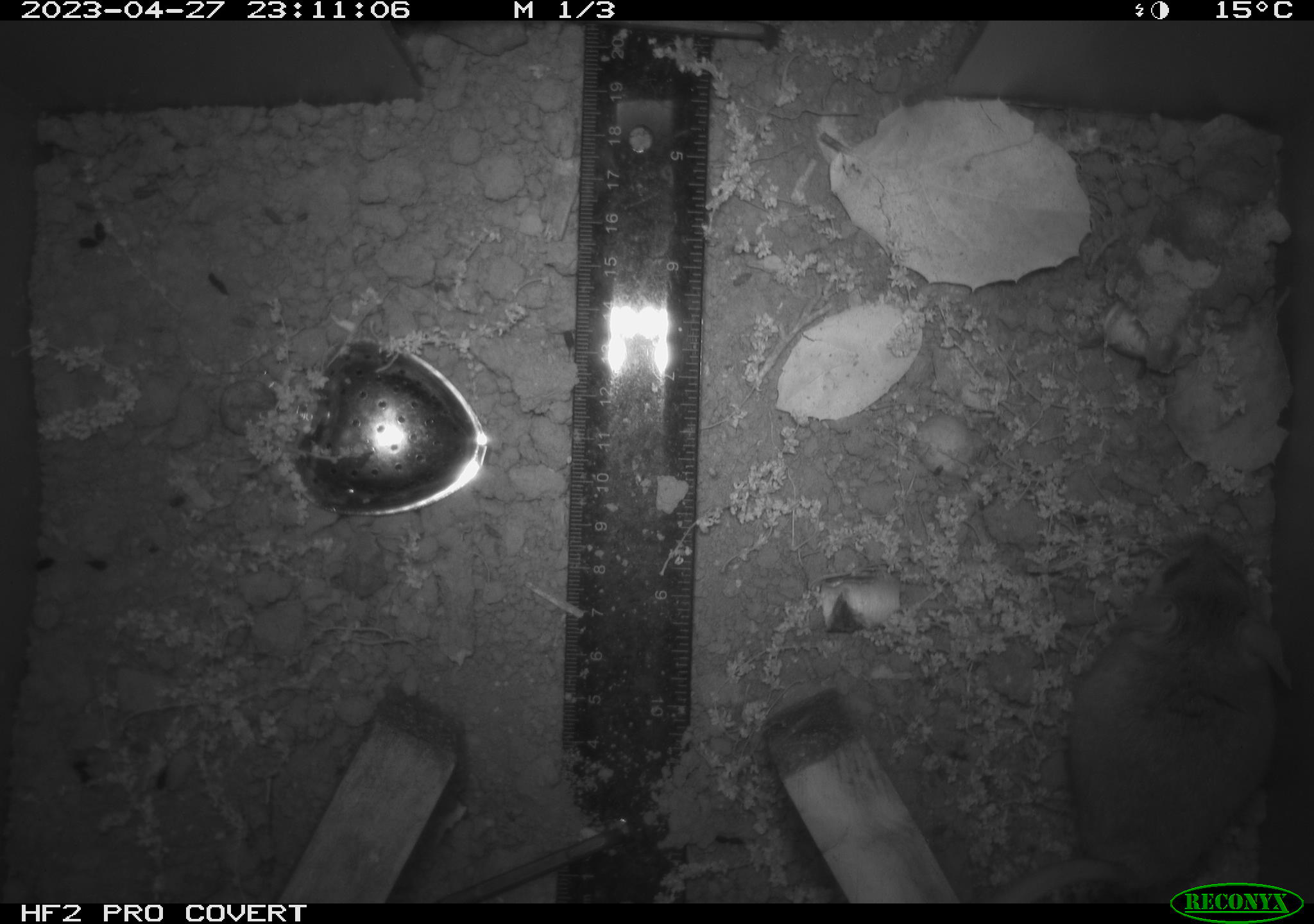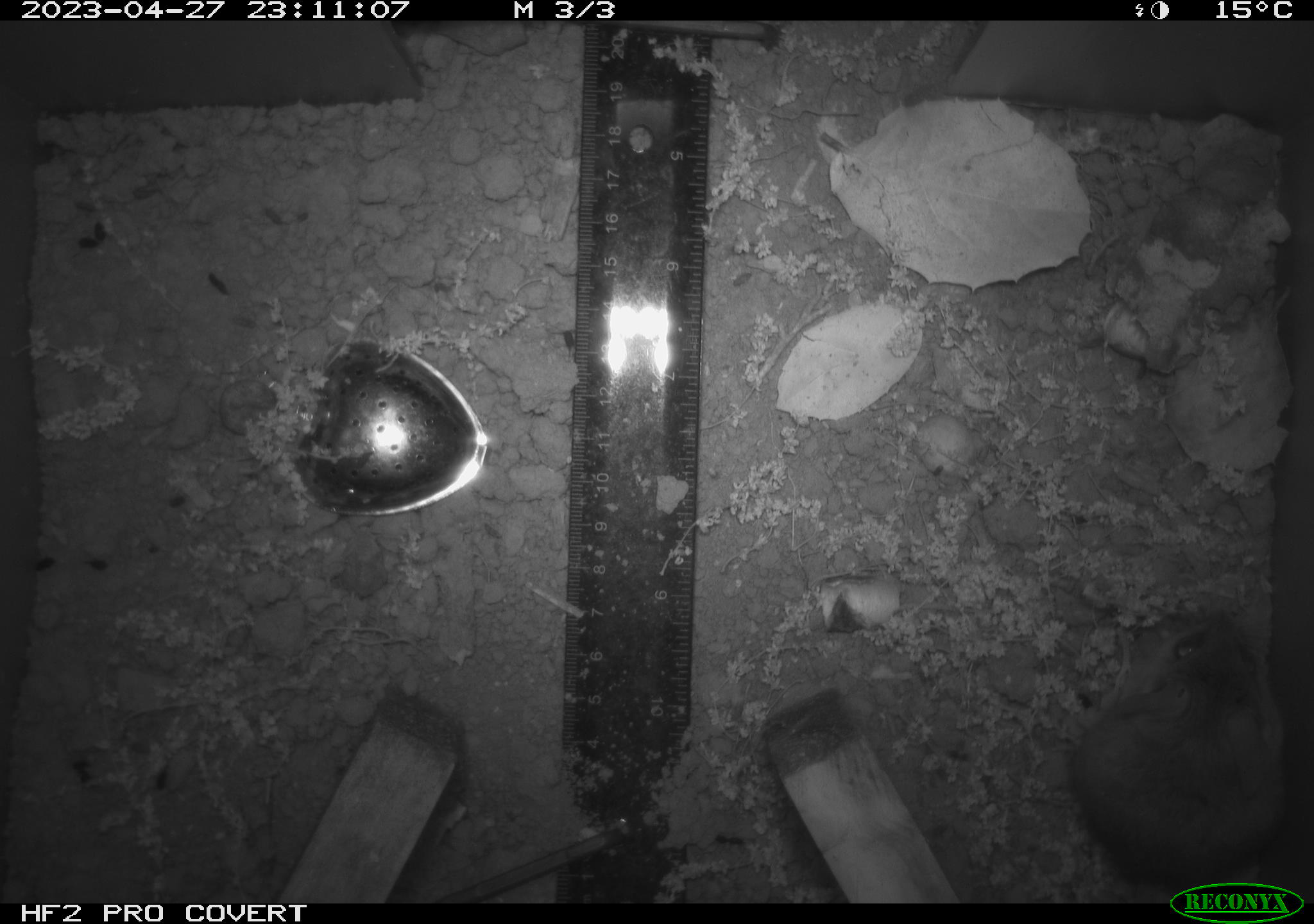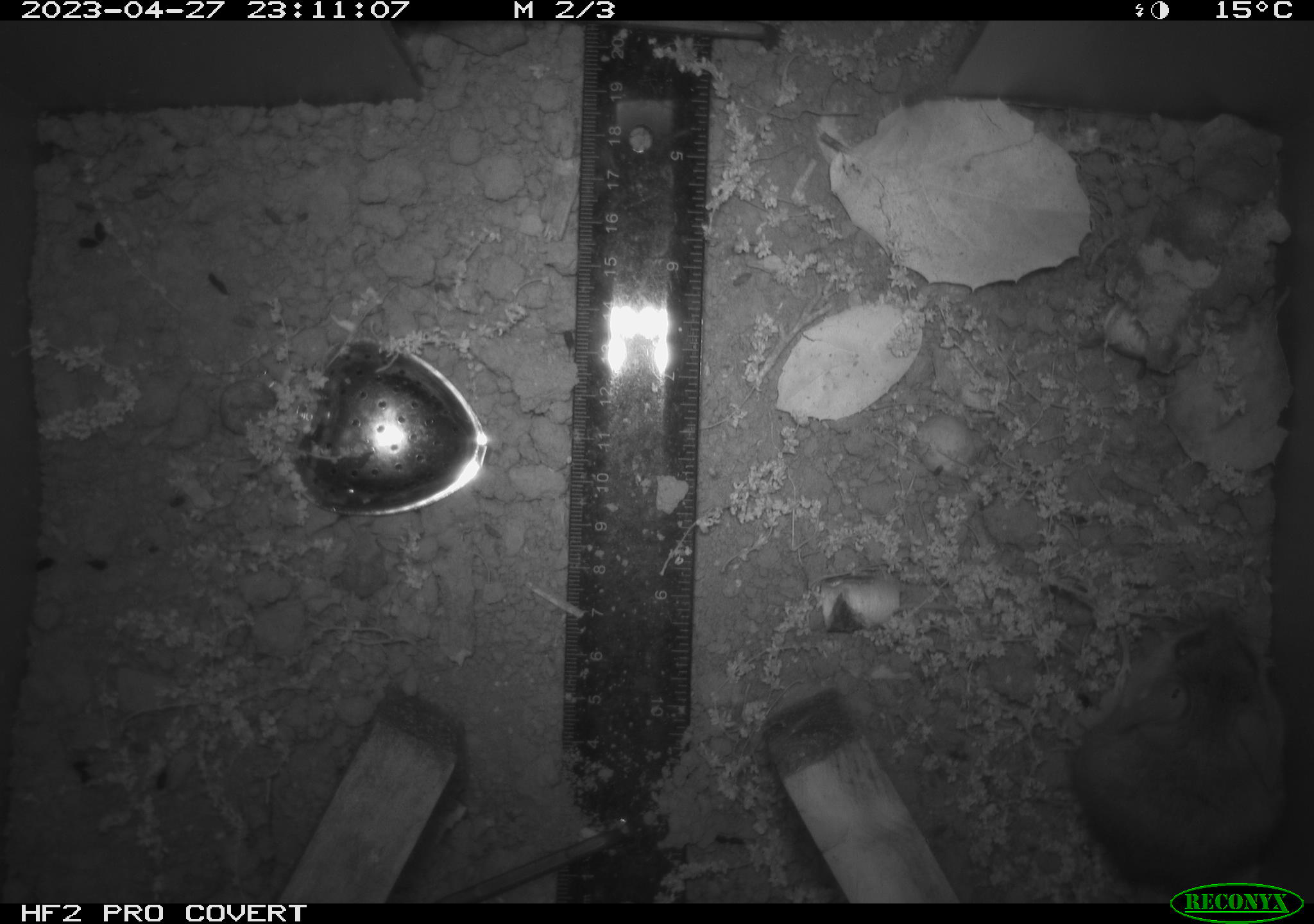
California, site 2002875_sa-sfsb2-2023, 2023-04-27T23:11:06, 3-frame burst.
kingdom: Animalia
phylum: Chordata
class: Mammalia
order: Rodentia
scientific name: Rodentia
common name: mouse species